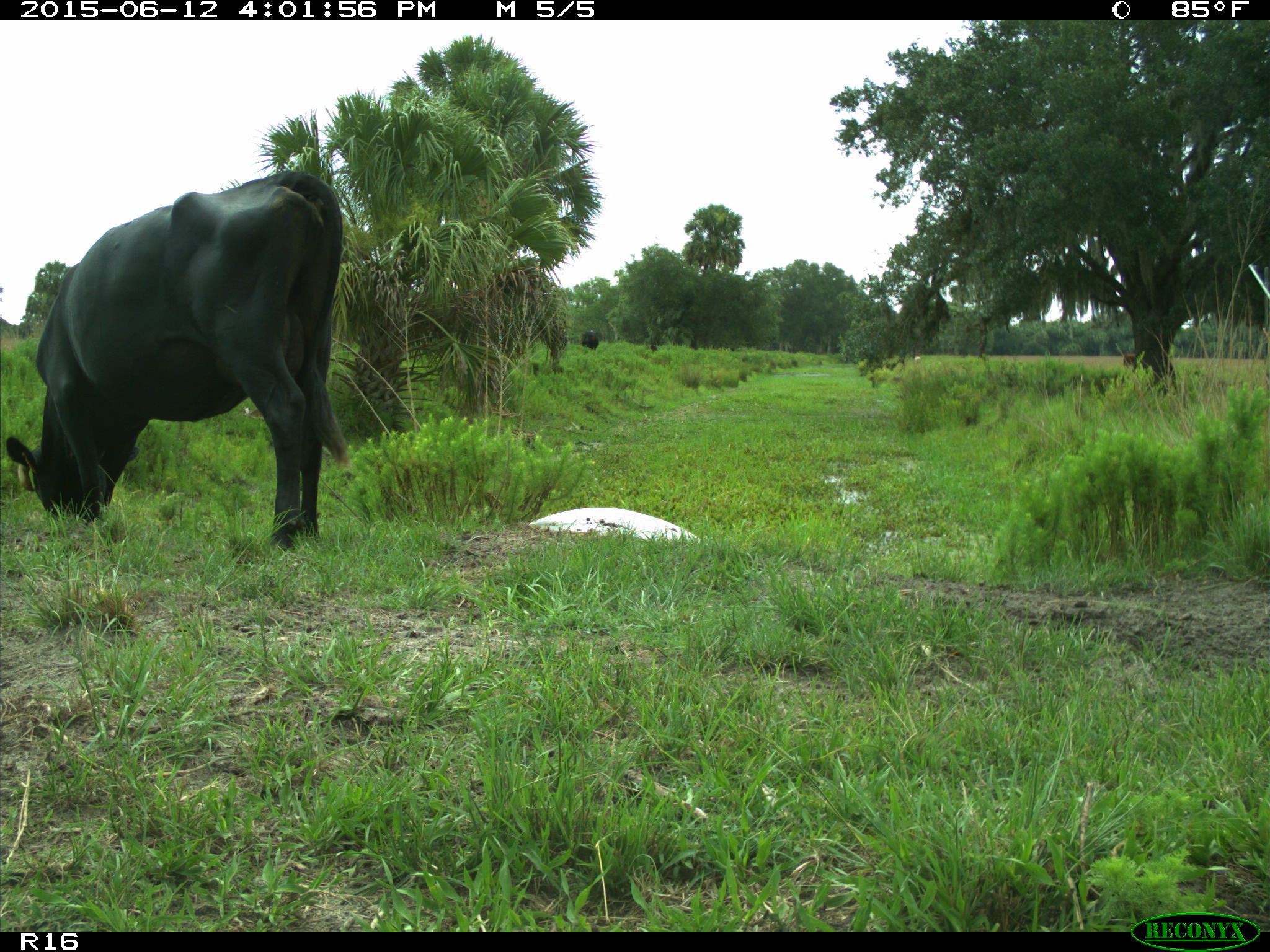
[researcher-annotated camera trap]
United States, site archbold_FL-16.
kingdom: Animalia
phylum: Chordata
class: Mammalia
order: Artiodactyla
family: Bovidae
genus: Bos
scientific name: Bos taurus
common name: domestic cow